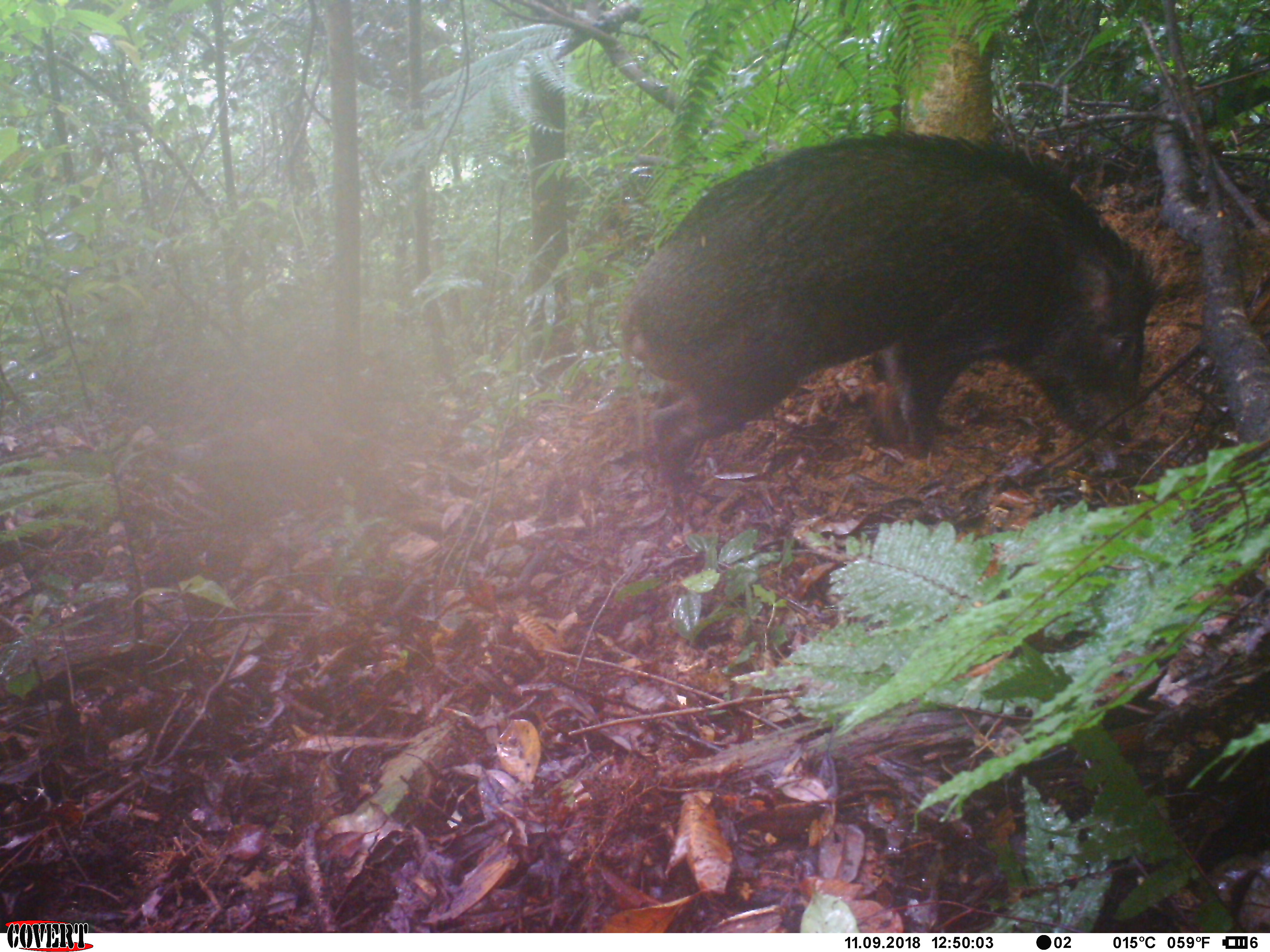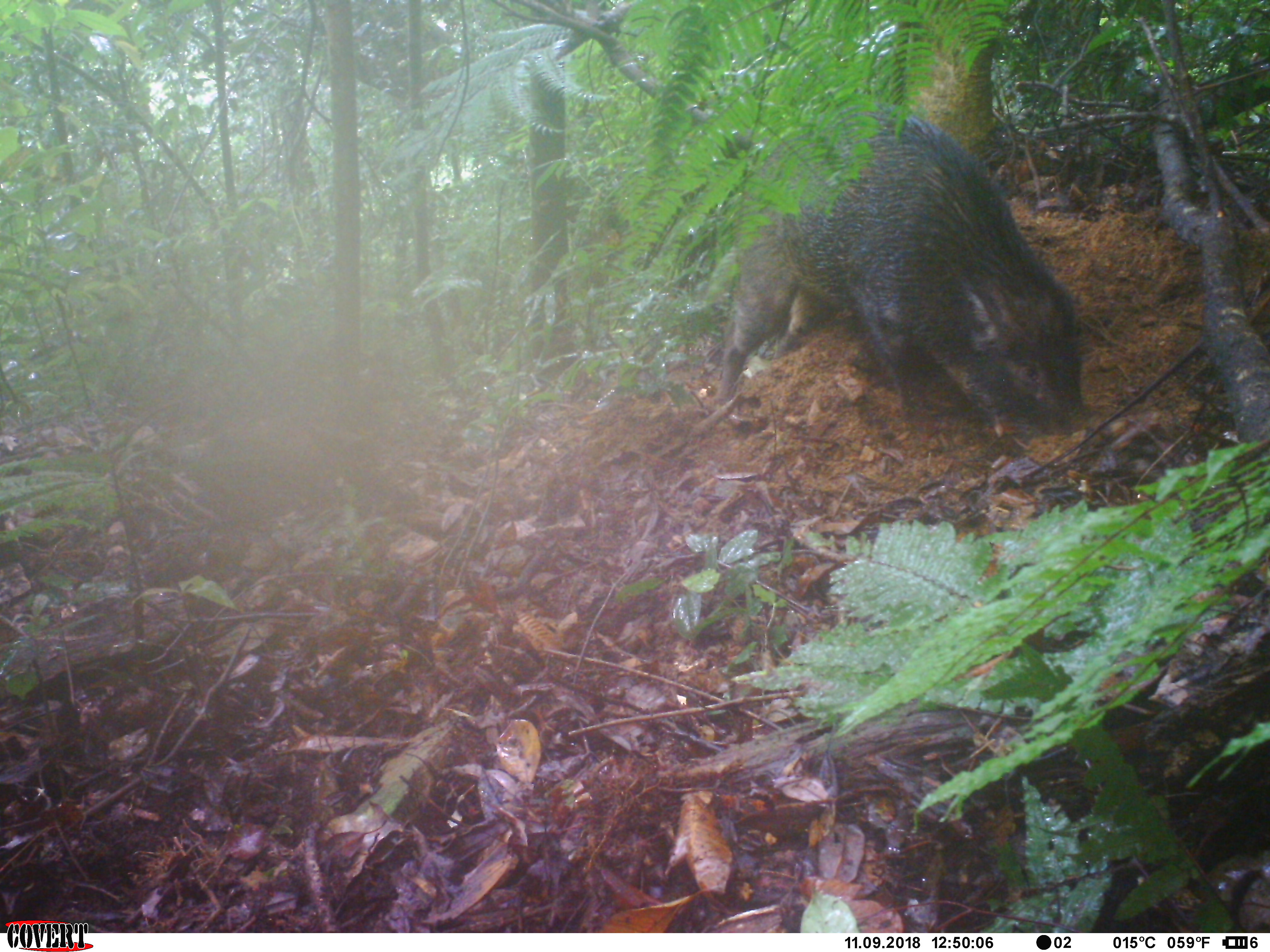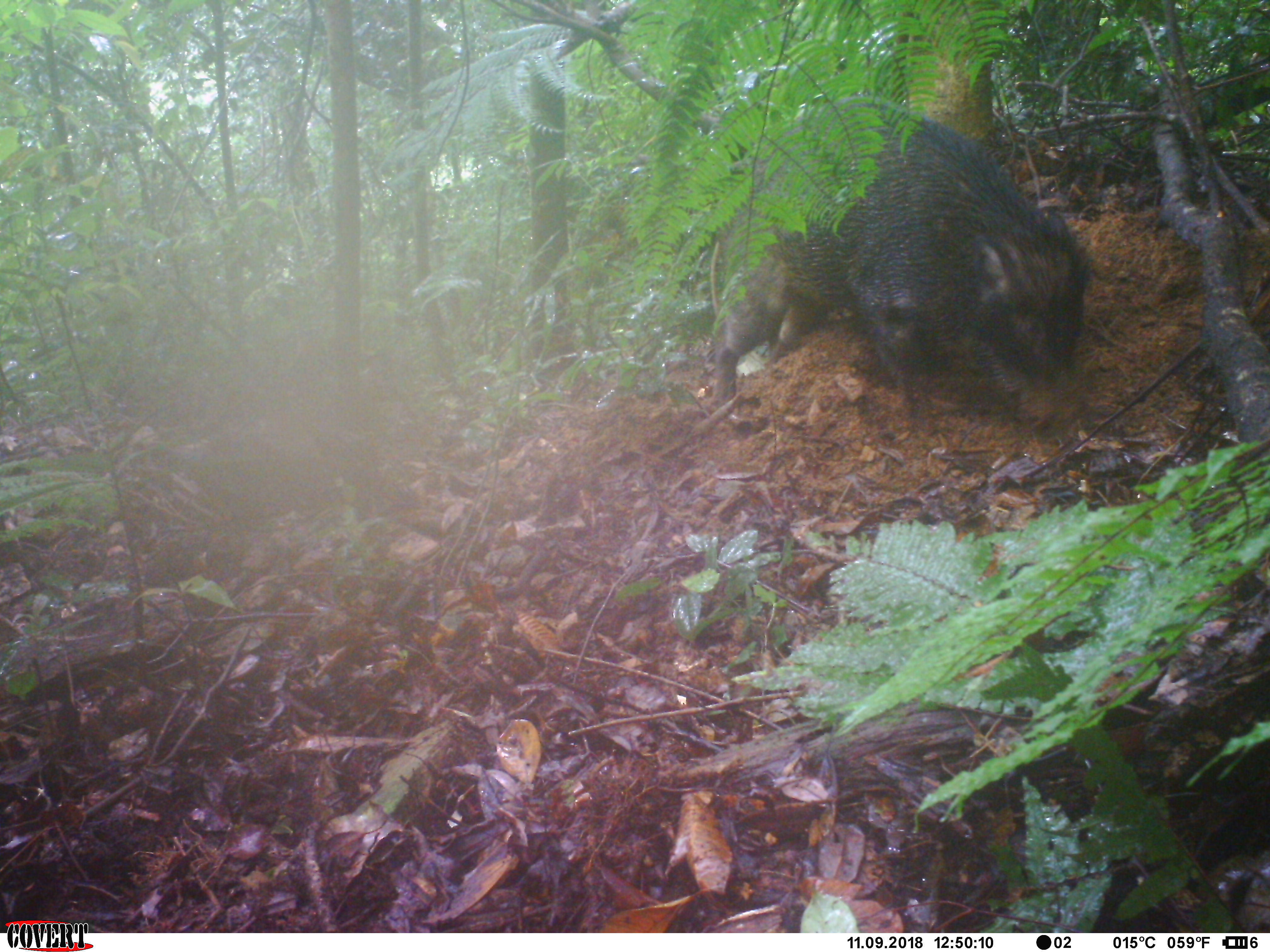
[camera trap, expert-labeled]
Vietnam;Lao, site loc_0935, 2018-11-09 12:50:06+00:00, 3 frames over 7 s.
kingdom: Animalia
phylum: Chordata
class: Mammalia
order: Artiodactyla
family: Suidae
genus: Sus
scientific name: Sus scrofa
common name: eurasian wild pig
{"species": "eurasian wild pig (Sus scrofa)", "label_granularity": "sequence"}